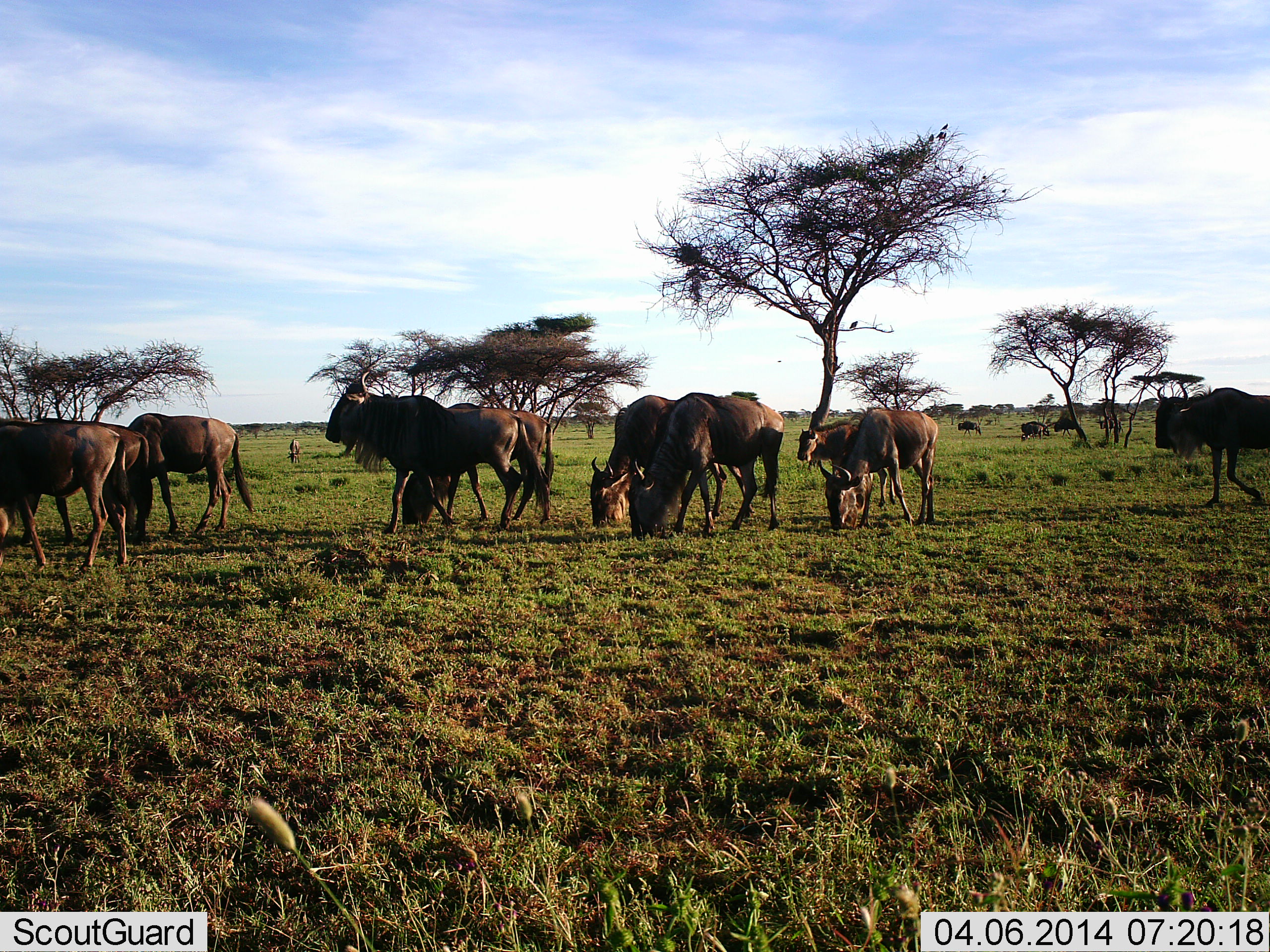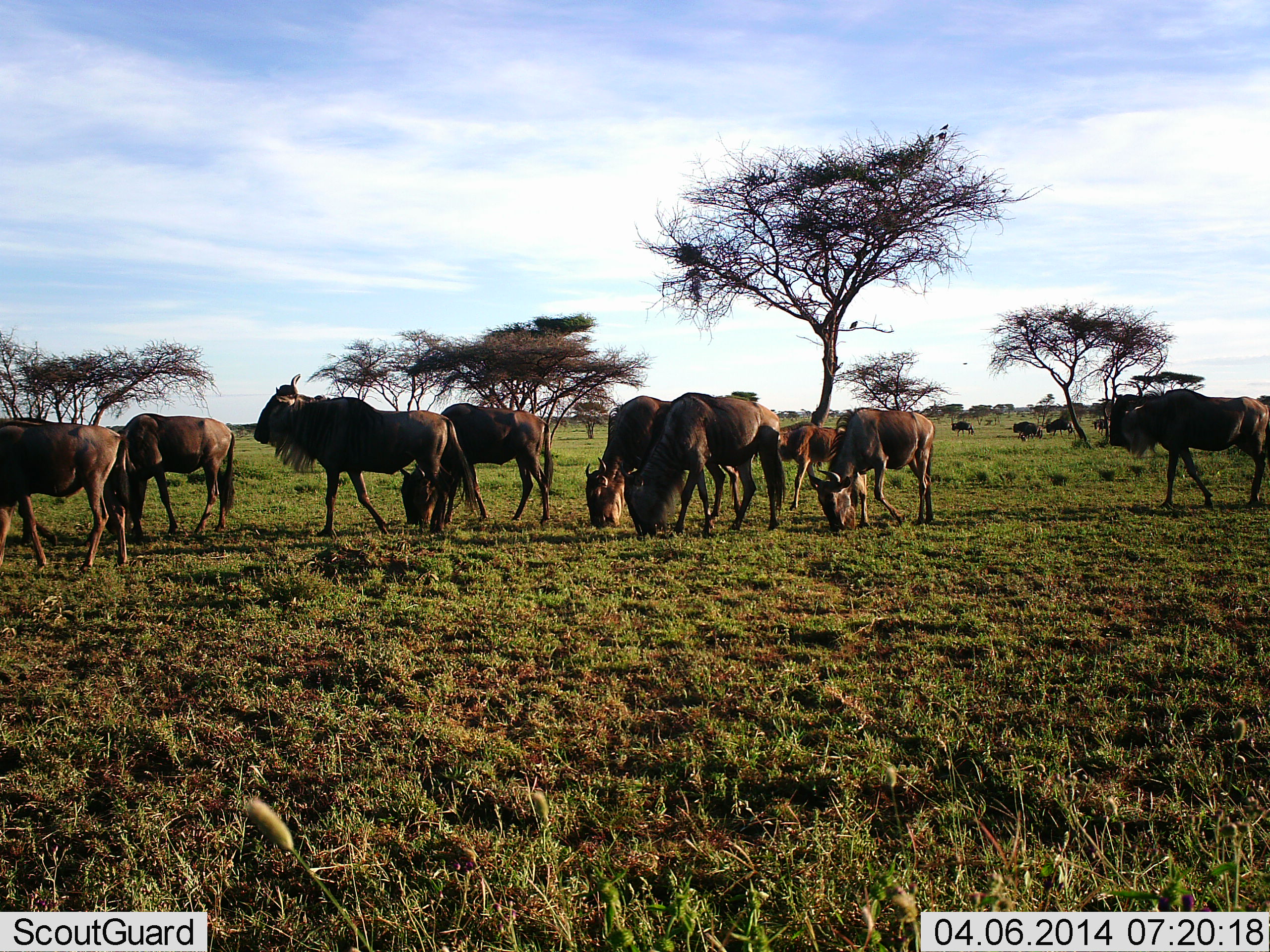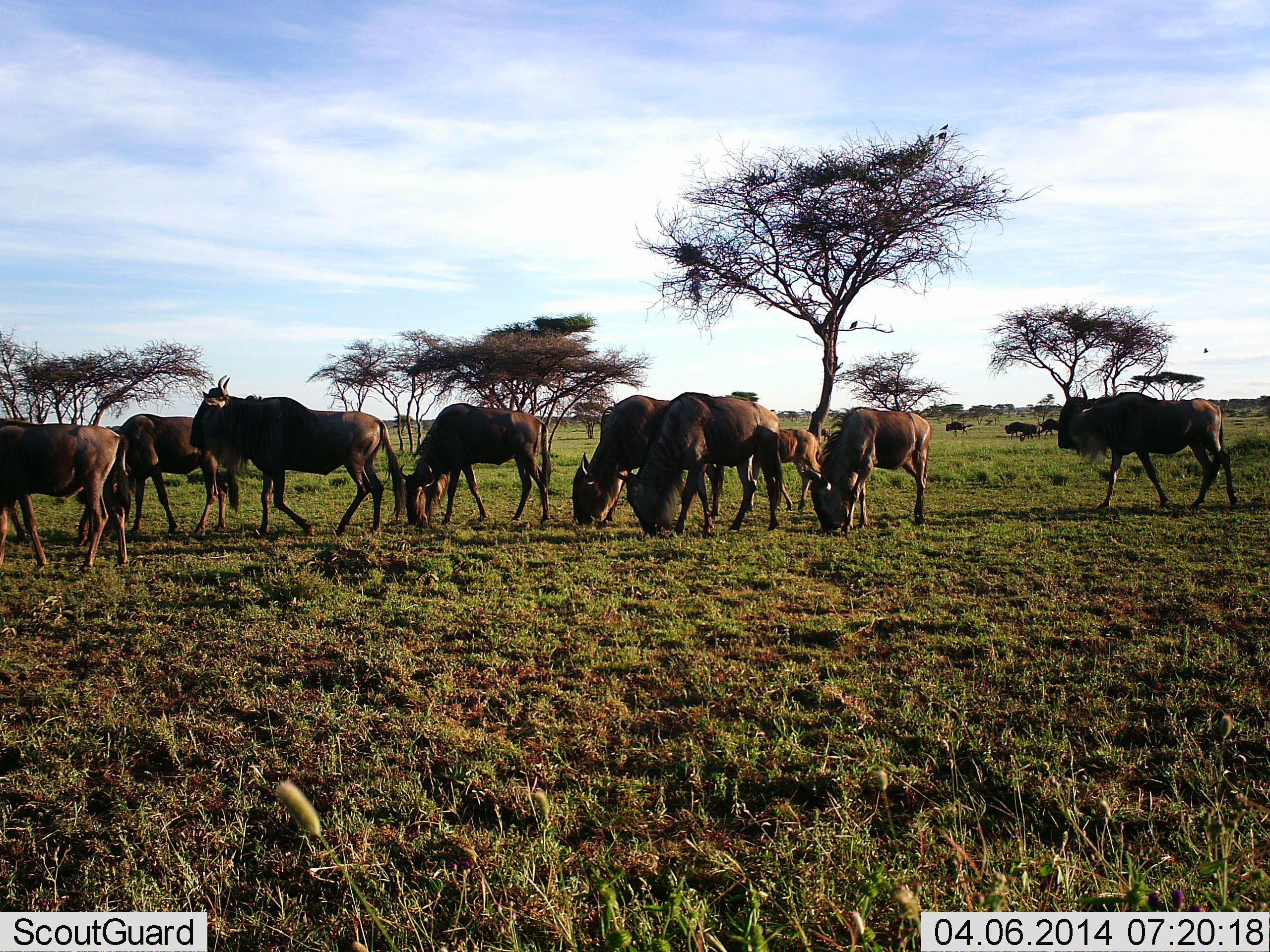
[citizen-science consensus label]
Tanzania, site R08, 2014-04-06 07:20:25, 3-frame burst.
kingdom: Animalia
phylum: Chordata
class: Mammalia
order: Artiodactyla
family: Bovidae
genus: Connochaetes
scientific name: Connochaetes taurinus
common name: blue wildebeest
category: wildebeest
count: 11-50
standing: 36%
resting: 0%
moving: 91%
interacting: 9%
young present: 45%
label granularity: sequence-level